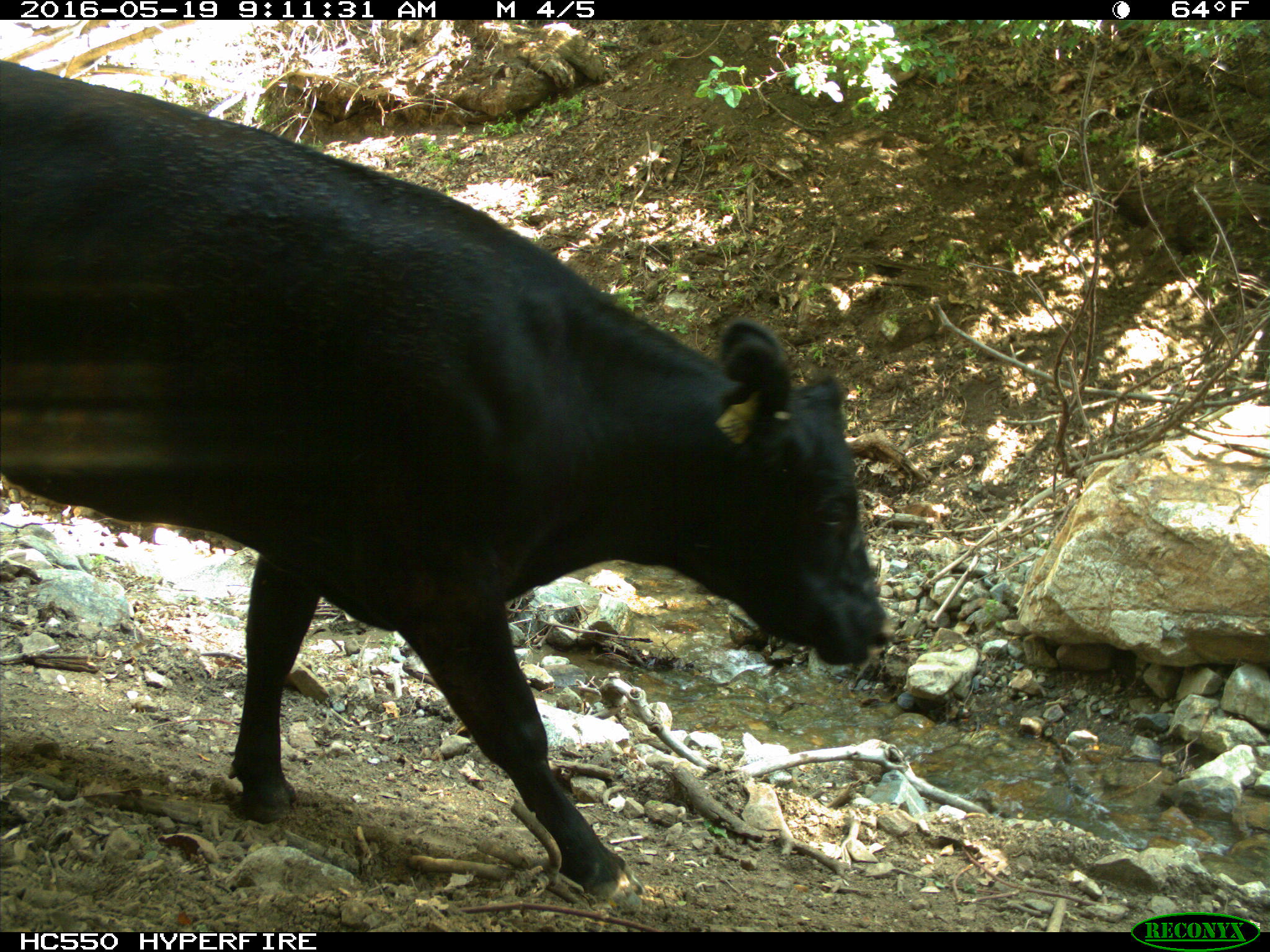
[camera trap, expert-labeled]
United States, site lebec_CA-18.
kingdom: Animalia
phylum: Chordata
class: Mammalia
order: Artiodactyla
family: Bovidae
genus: Bos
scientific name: Bos taurus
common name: domestic cow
Bos taurus (domestic cow).